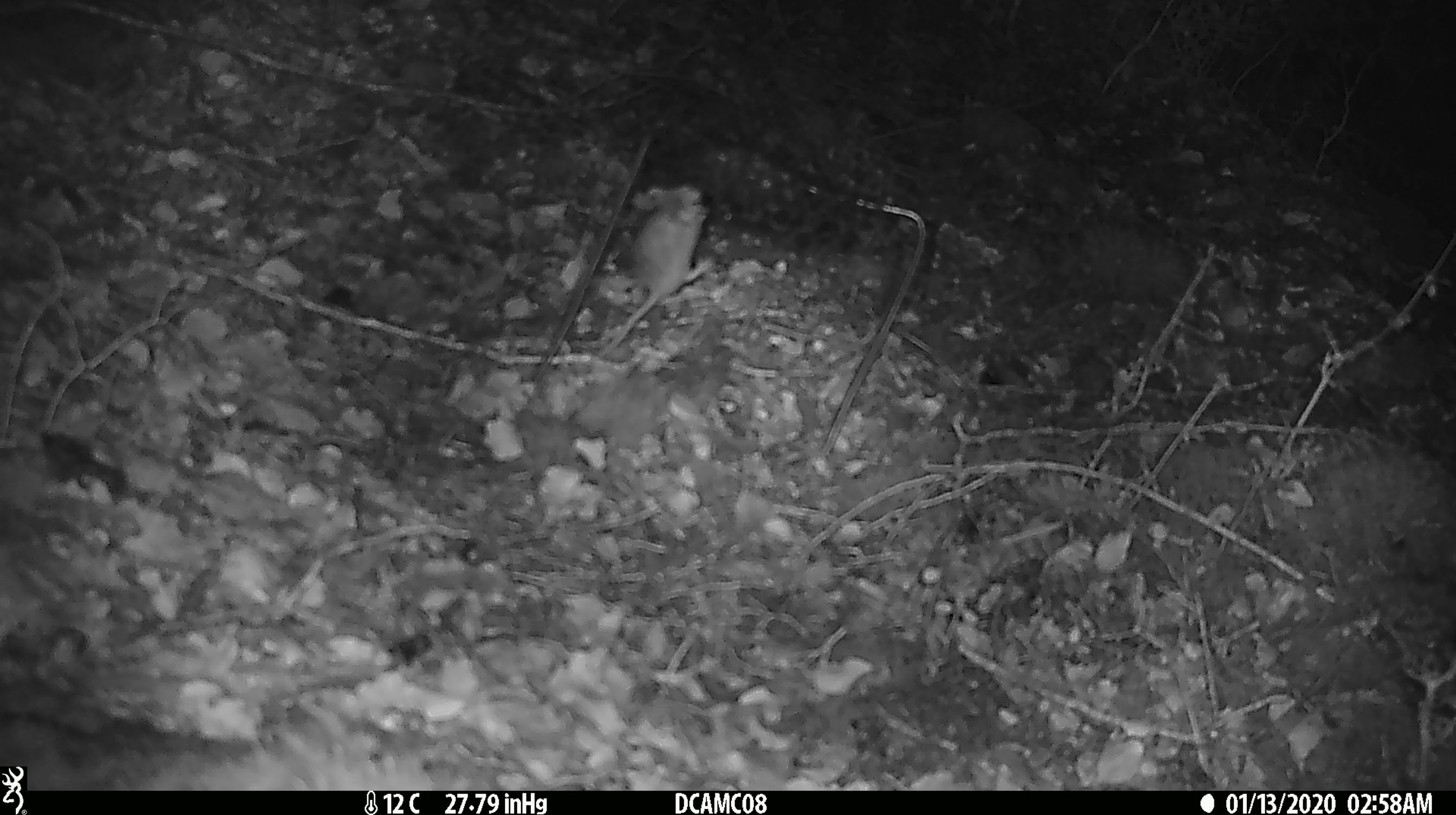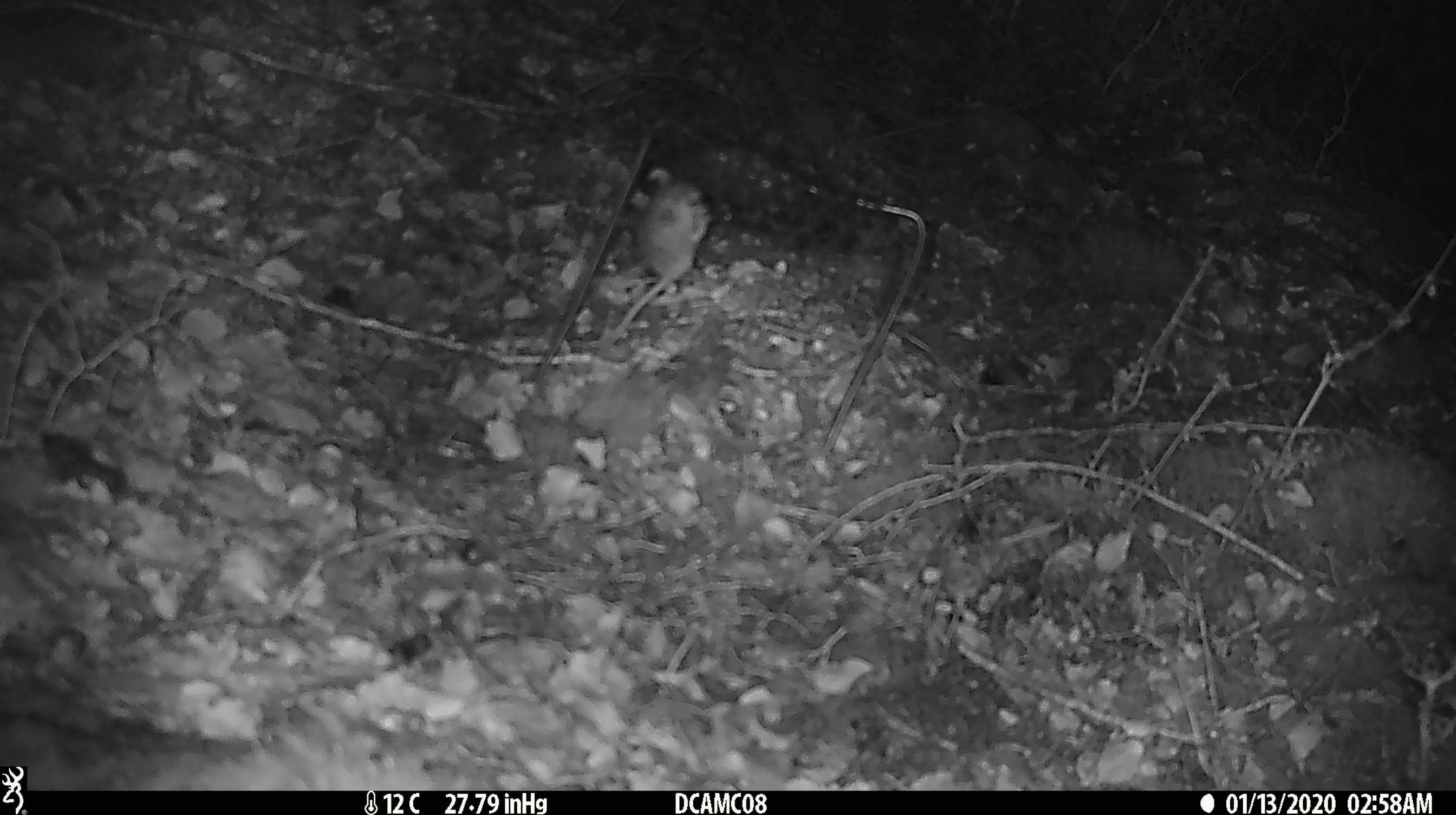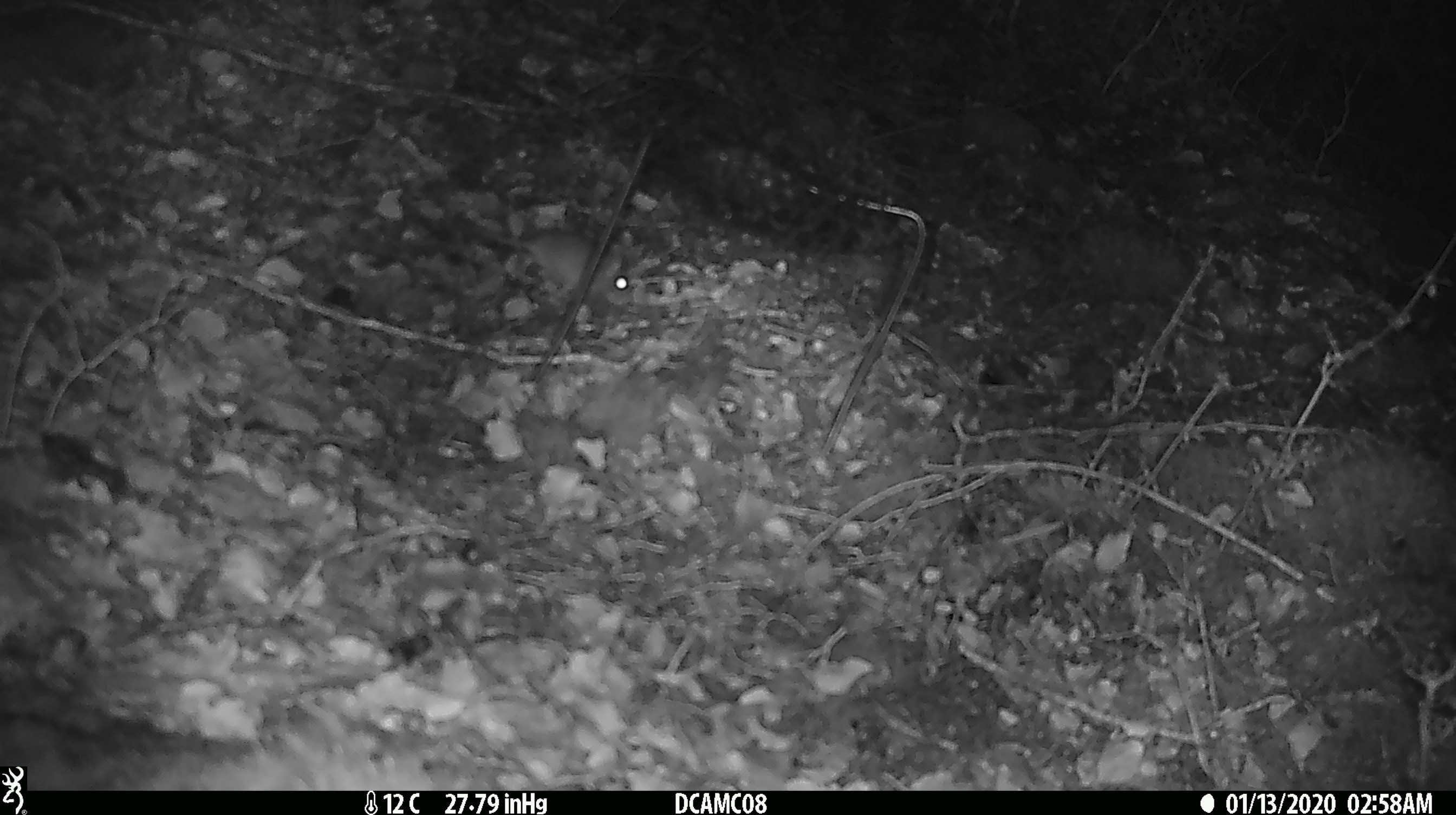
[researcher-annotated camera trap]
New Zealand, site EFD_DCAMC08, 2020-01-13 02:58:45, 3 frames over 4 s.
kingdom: Animalia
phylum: Chordata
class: Mammalia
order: Rodentia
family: Muridae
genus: Mus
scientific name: Mus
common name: mouse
Mouse (Mus).